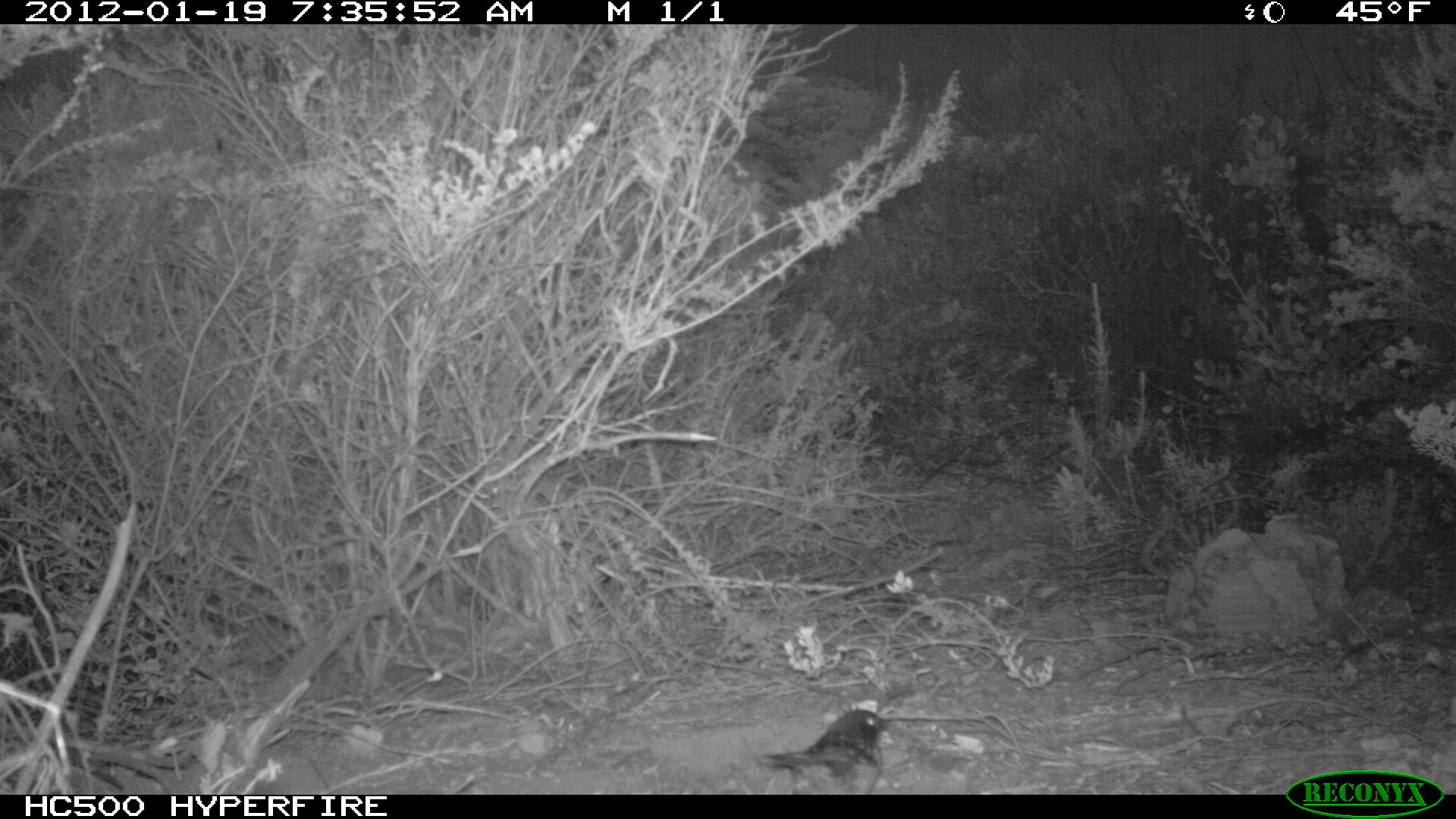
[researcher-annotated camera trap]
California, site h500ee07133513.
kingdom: Animalia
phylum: Chordata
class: Aves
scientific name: Aves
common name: bird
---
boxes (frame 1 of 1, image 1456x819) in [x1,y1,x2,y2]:
bird: [763,709,891,794]